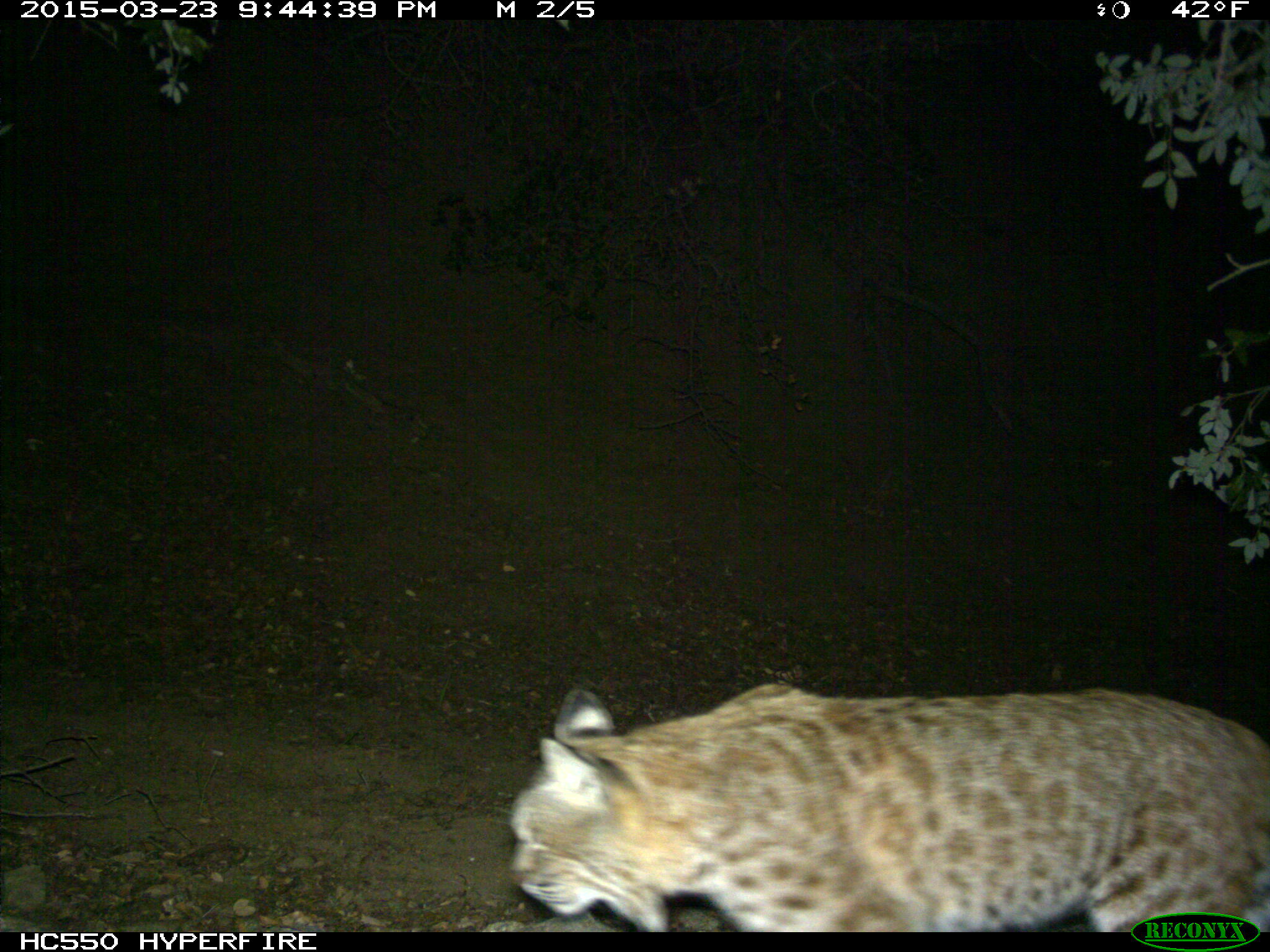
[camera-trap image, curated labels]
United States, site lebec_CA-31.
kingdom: Animalia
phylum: Chordata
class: Mammalia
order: Carnivora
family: Felidae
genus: Lynx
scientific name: Lynx rufus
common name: bobcat